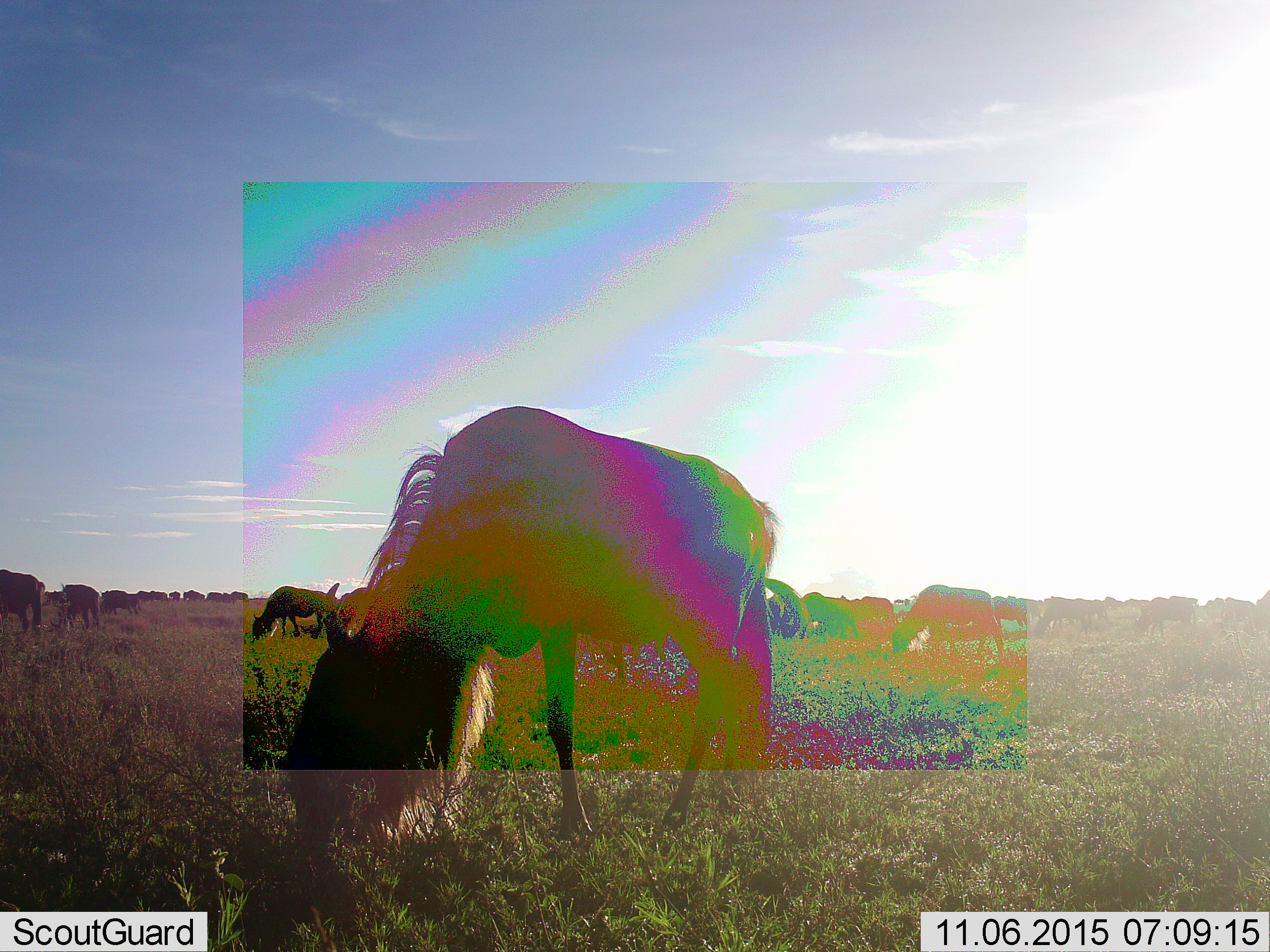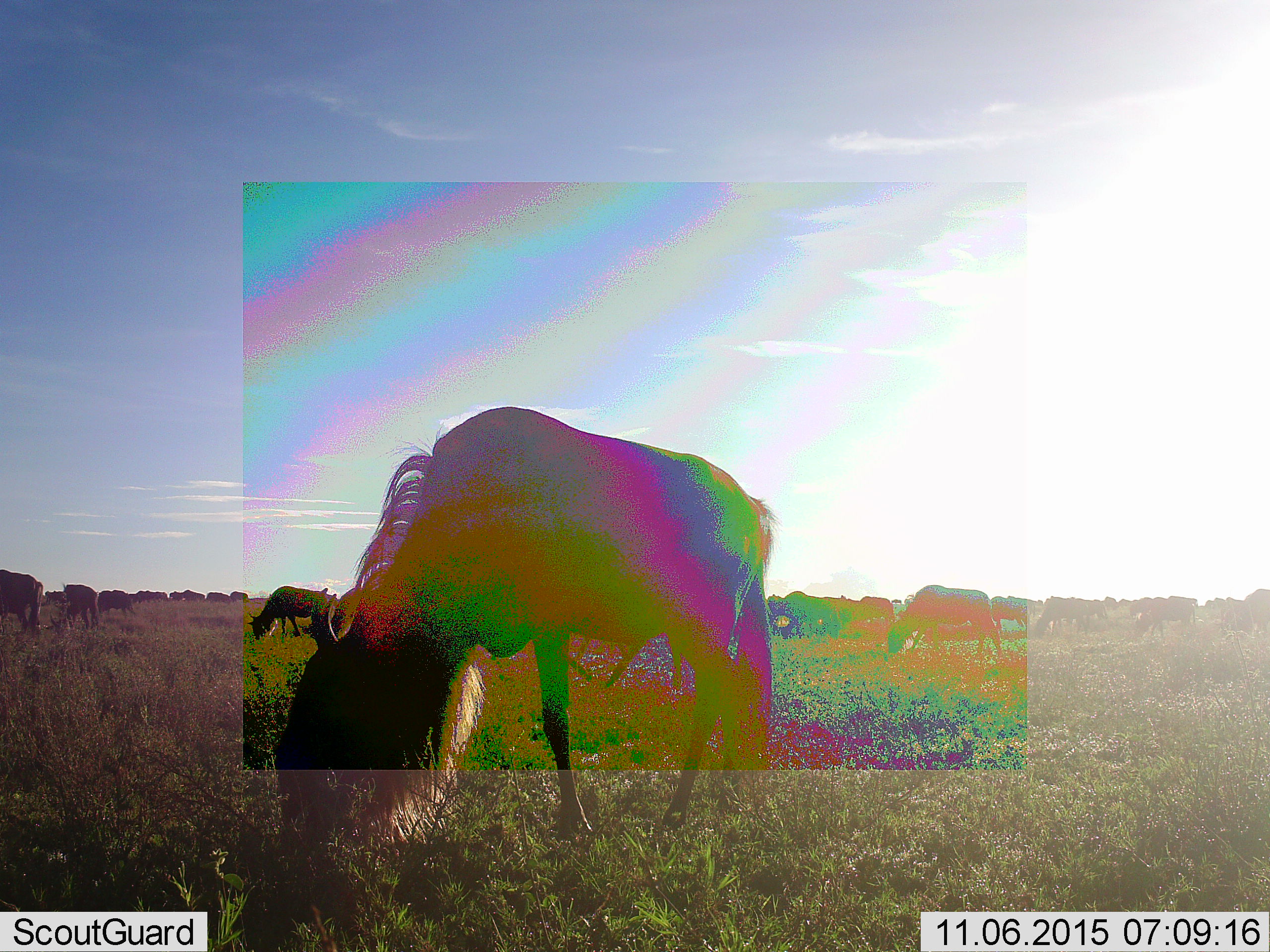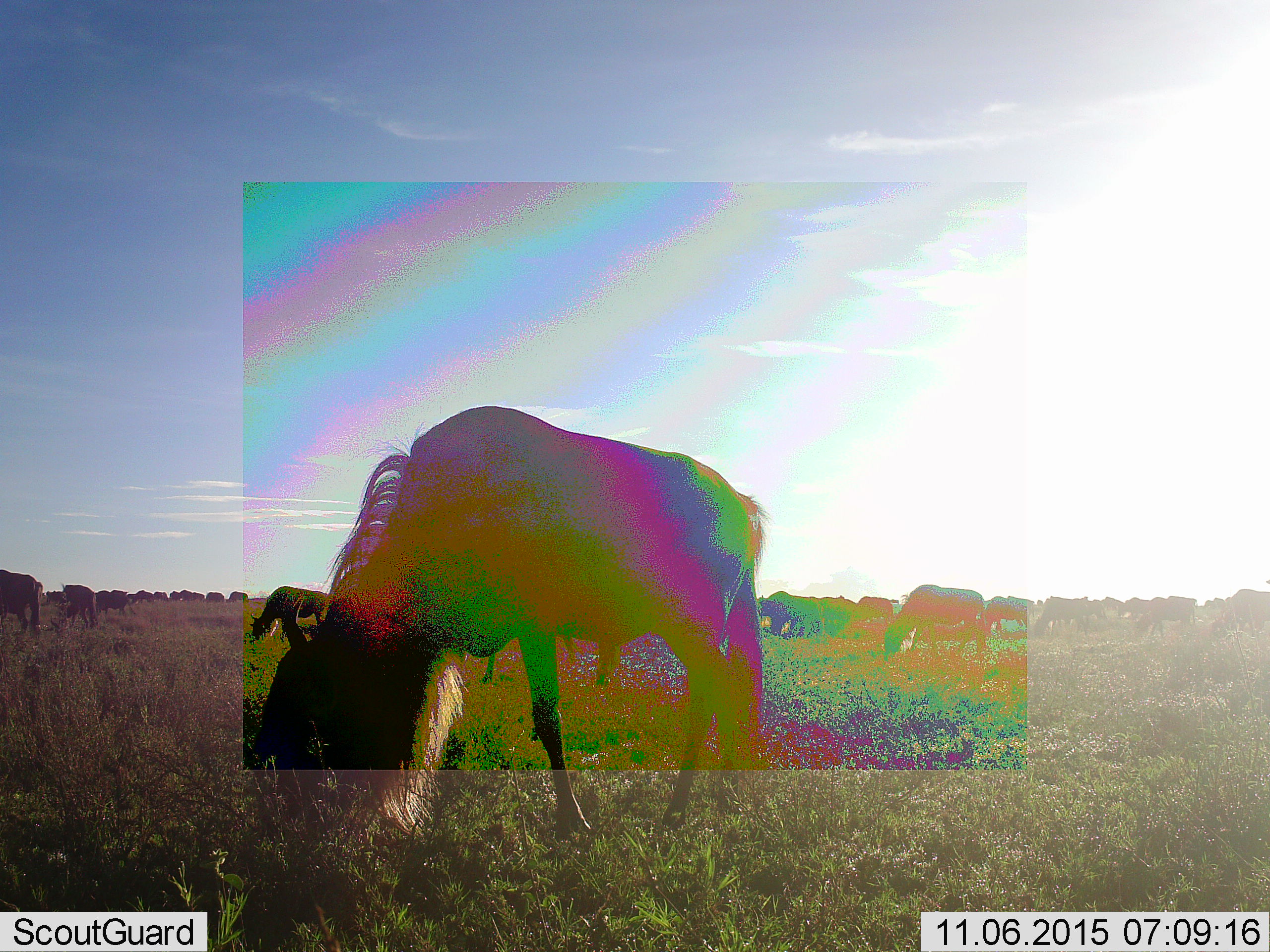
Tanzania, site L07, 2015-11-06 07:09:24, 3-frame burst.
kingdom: Animalia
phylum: Chordata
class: Mammalia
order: Artiodactyla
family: Bovidae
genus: Connochaetes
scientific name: Connochaetes taurinus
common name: blue wildebeest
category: wildebeest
Wildebeest (blue wildebeest) (Connochaetes taurinus), count 11-50. Behavior (volunteer vote fractions): standing 67%, resting 0%, moving 33%, interacting 11%. Young present (vote fraction): 0%. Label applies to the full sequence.